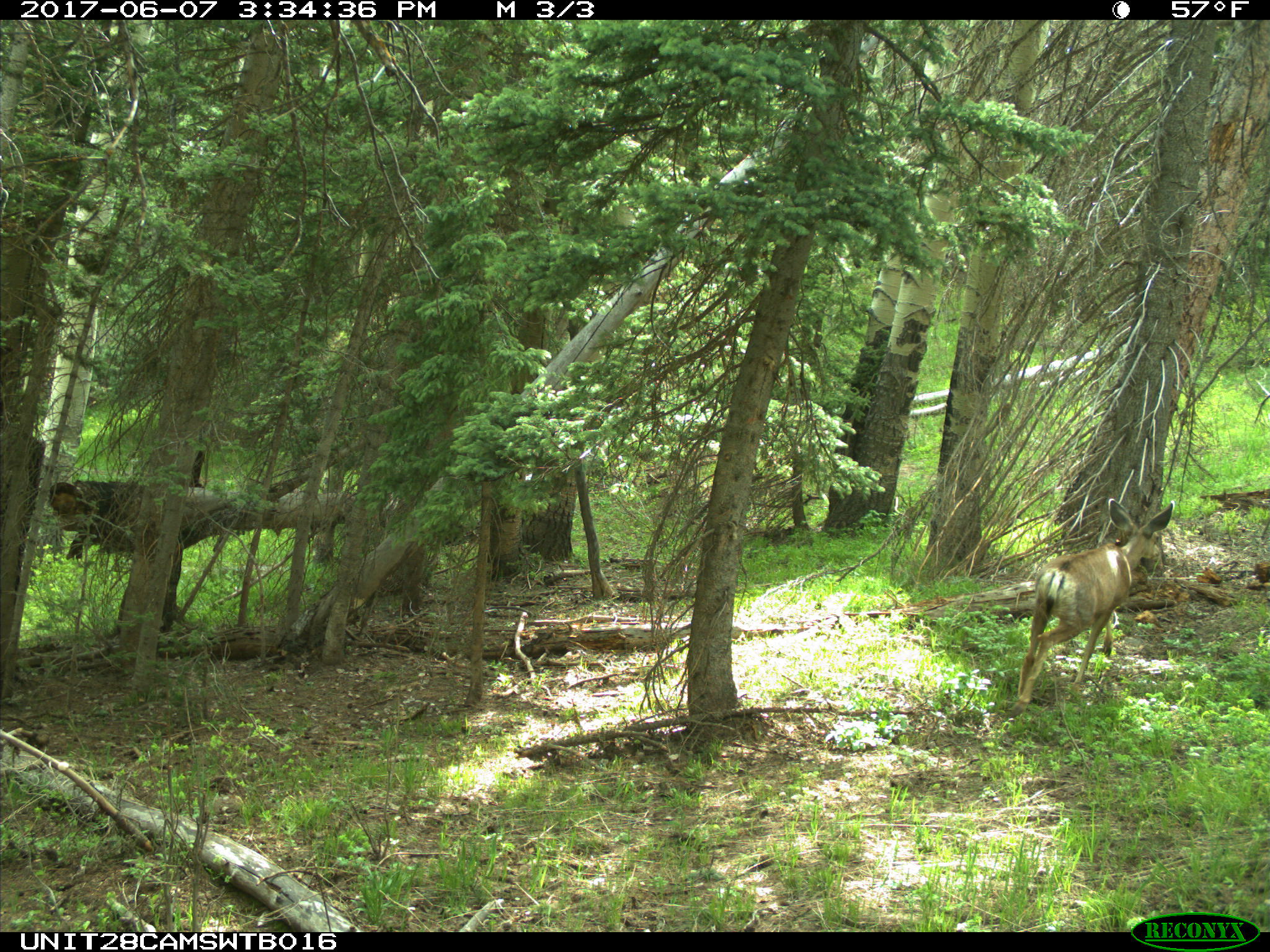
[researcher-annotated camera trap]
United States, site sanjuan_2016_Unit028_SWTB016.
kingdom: Animalia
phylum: Chordata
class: Mammalia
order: Artiodactyla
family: Cervidae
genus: Odocoileus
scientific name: Odocoileus hemionus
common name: mule deer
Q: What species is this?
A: Odocoileus hemionus (mule deer).